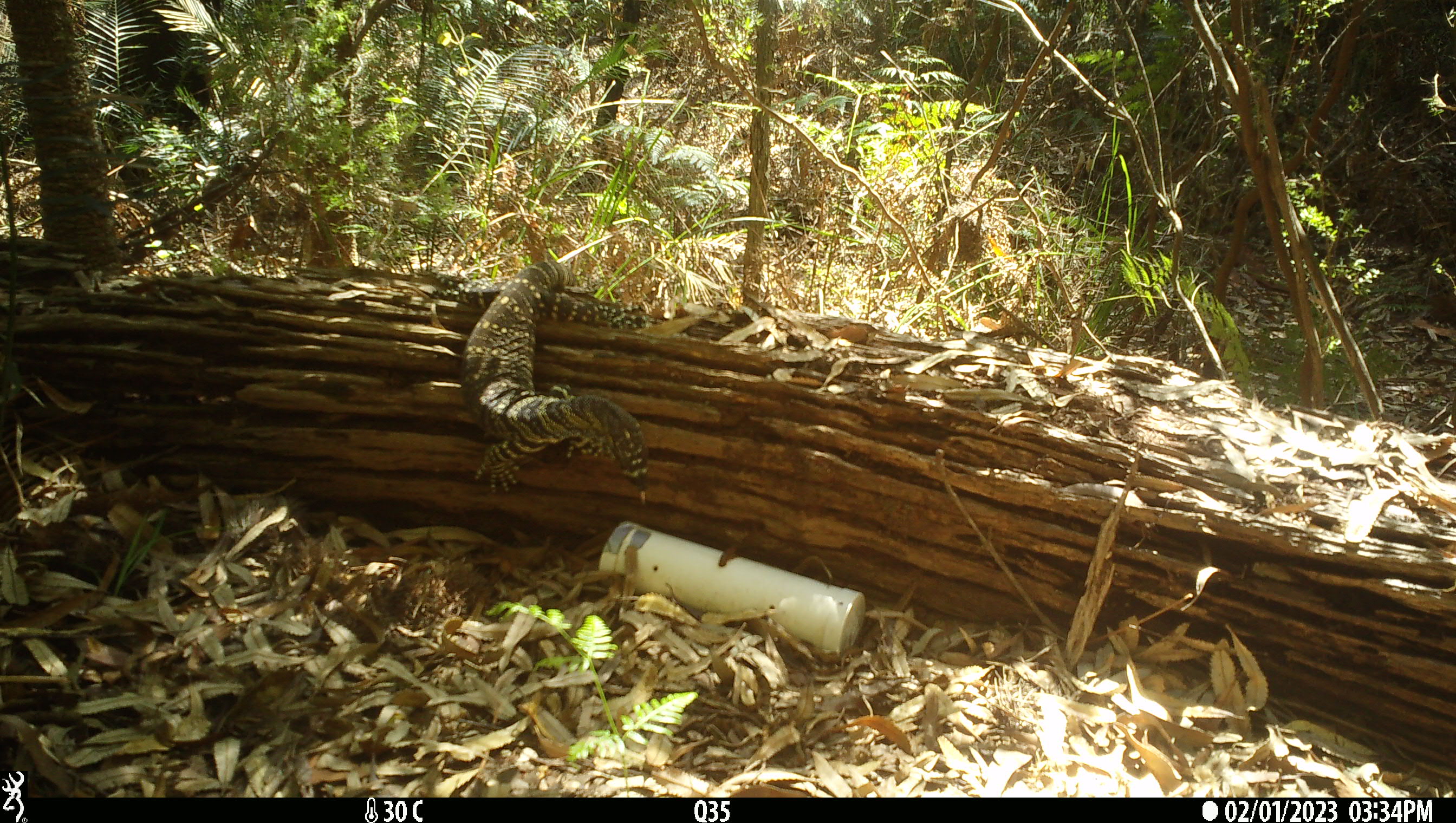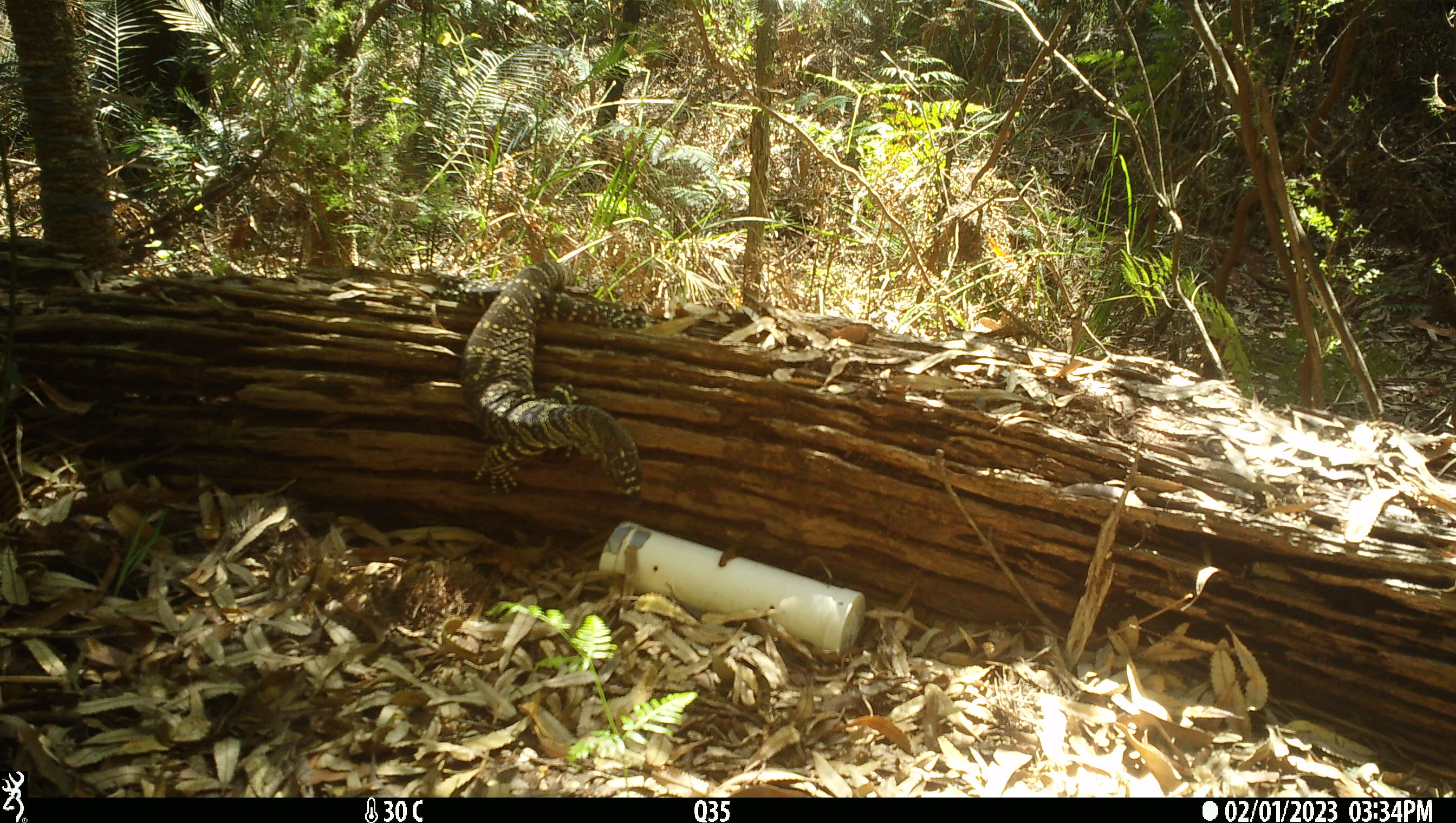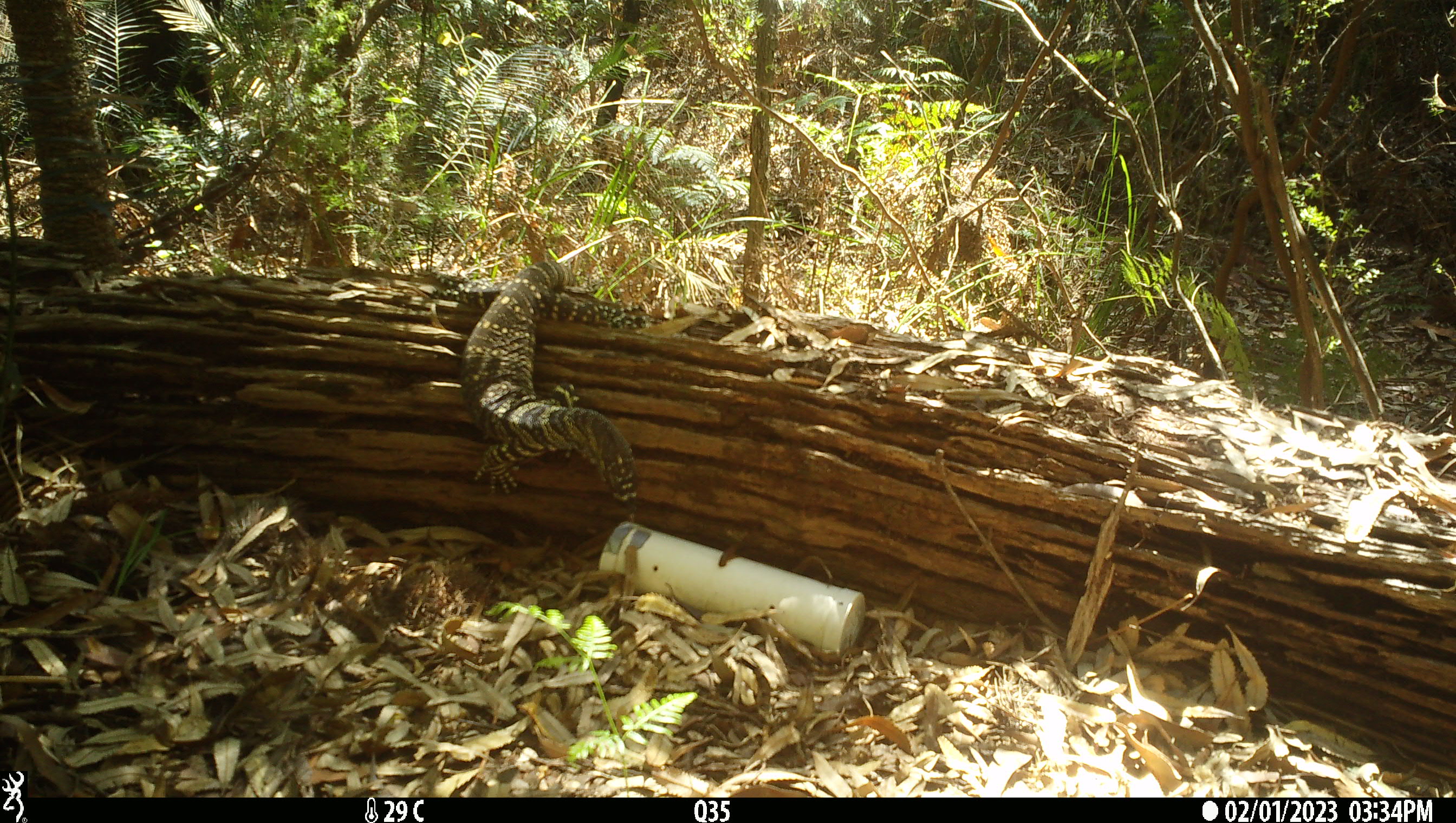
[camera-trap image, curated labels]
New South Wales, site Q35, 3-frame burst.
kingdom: Animalia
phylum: Chordata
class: Reptilia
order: Squamata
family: Varanidae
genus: Varanus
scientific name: Varanus varius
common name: lace monitor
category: goanna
Goanna (lace monitor) (Varanus varius).